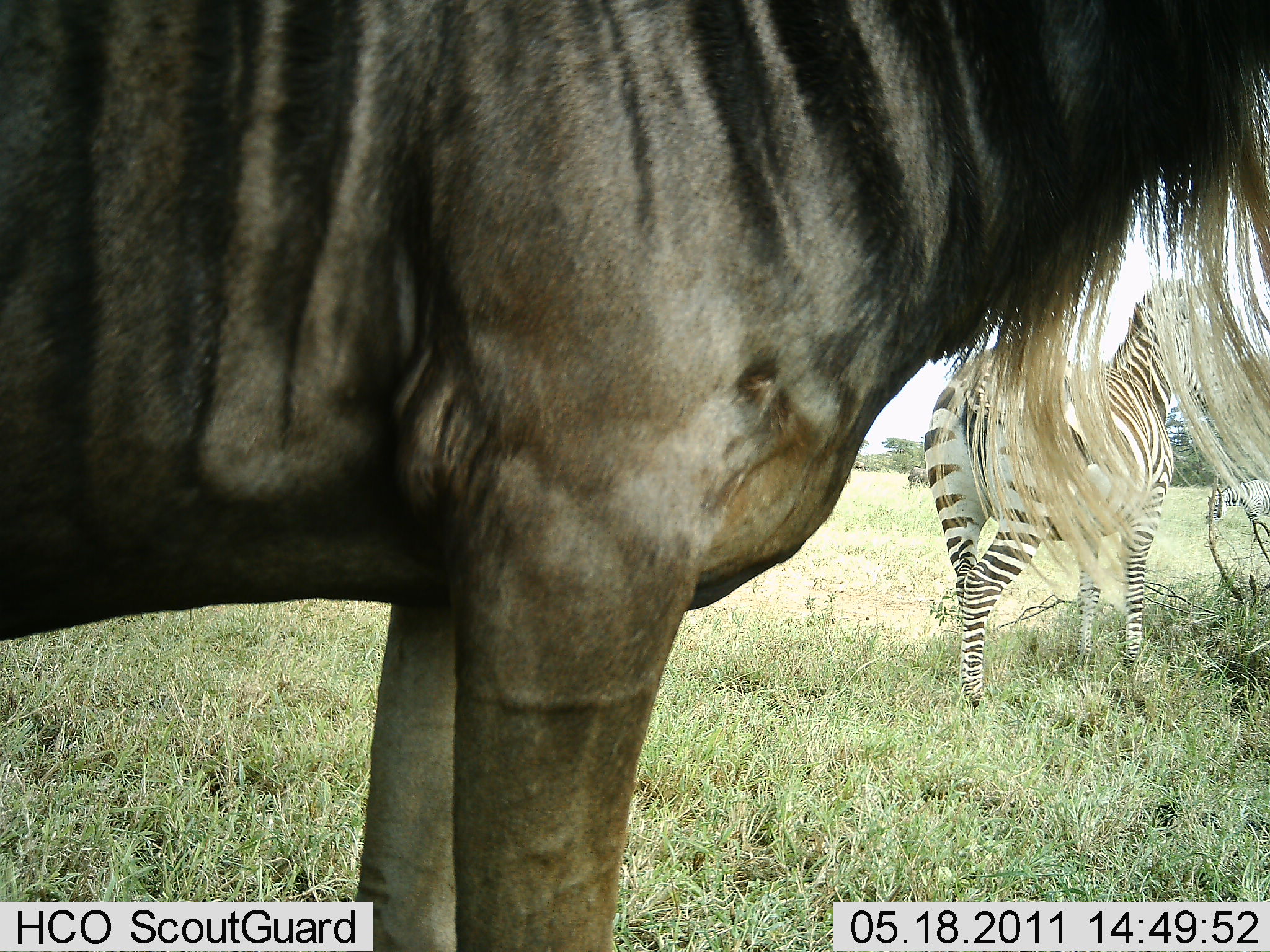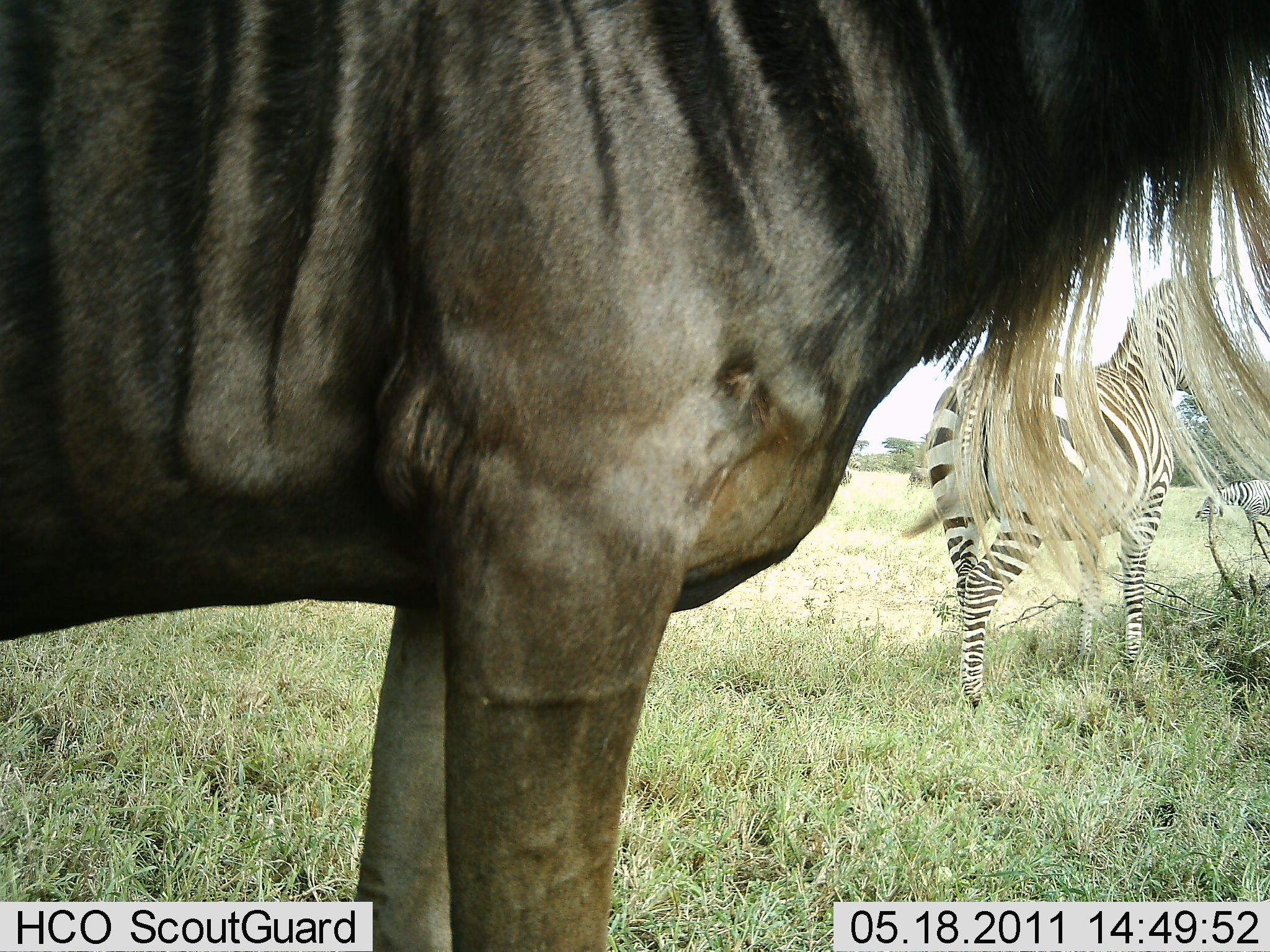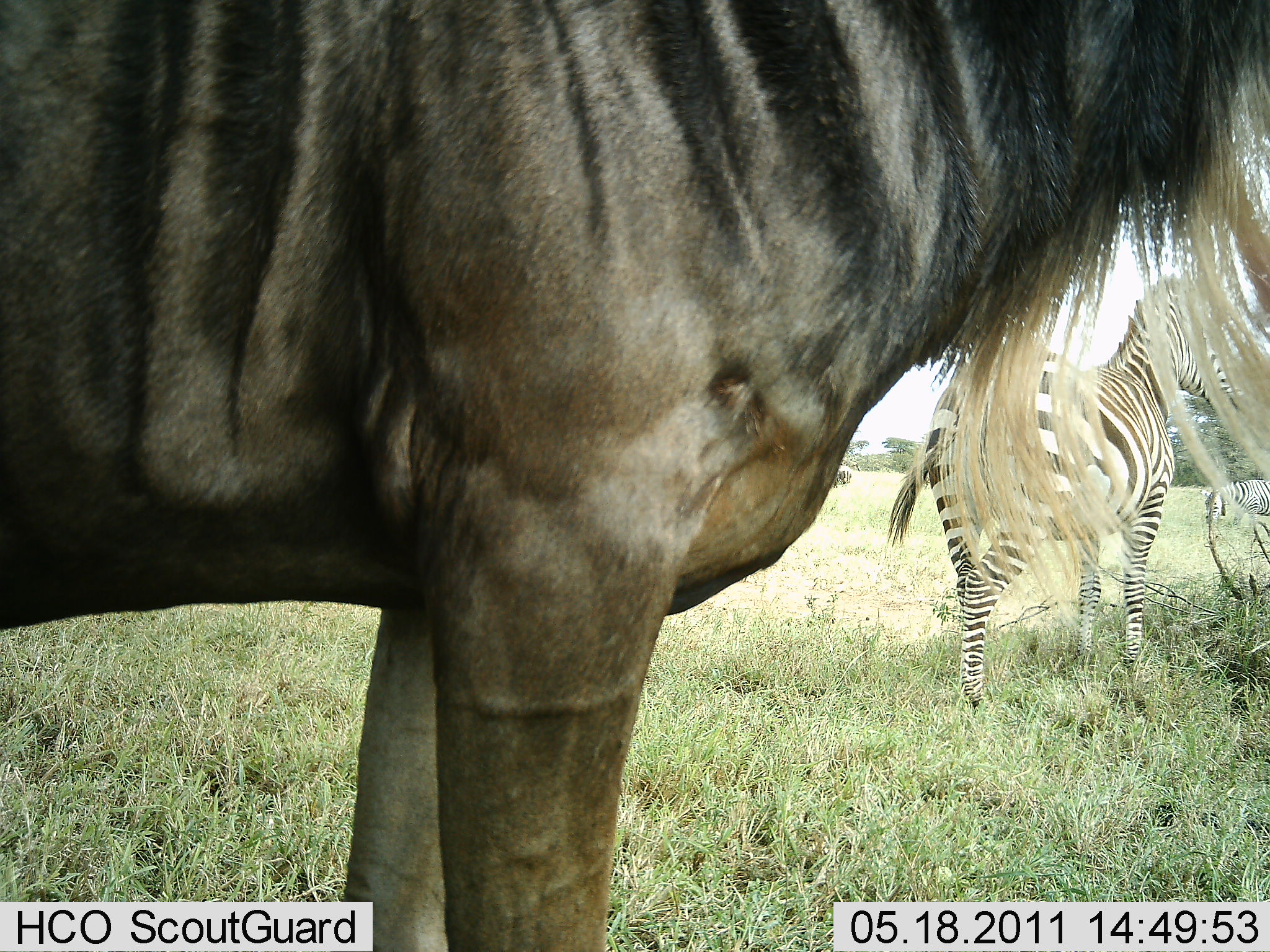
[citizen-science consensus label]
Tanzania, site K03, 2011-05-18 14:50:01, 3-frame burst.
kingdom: Animalia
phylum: Chordata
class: Mammalia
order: Artiodactyla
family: Bovidae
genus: Connochaetes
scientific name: Connochaetes taurinus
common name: blue wildebeest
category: wildebeest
Wildebeest (blue wildebeest) (Connochaetes taurinus), count 1. Behavior (volunteer vote fractions): standing 100%, resting 0%, moving 0%, interacting 0%. Young present (vote fraction): 0%. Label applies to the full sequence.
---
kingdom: Animalia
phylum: Chordata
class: Mammalia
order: Perissodactyla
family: Equidae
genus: Equus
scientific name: Equus quagga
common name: plains zebra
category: zebra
Zebra (plains zebra) (Equus quagga), count 2. Behavior (volunteer vote fractions): standing 100%, resting 7%, moving 7%, interacting 0%. Young present (vote fraction): 0%. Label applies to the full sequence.